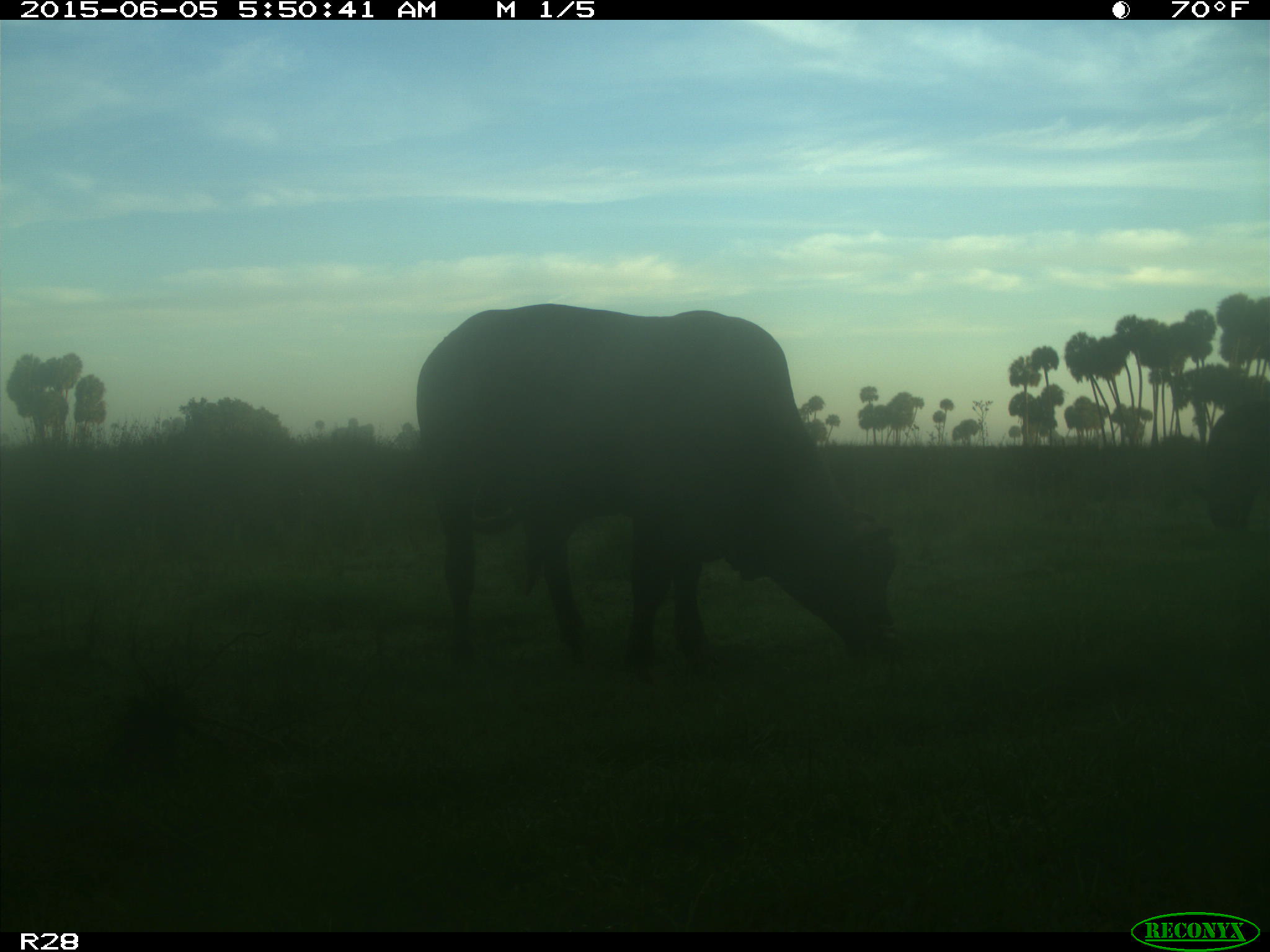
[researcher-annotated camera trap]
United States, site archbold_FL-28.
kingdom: Animalia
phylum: Chordata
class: Mammalia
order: Artiodactyla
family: Bovidae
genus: Bos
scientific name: Bos taurus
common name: domestic cow